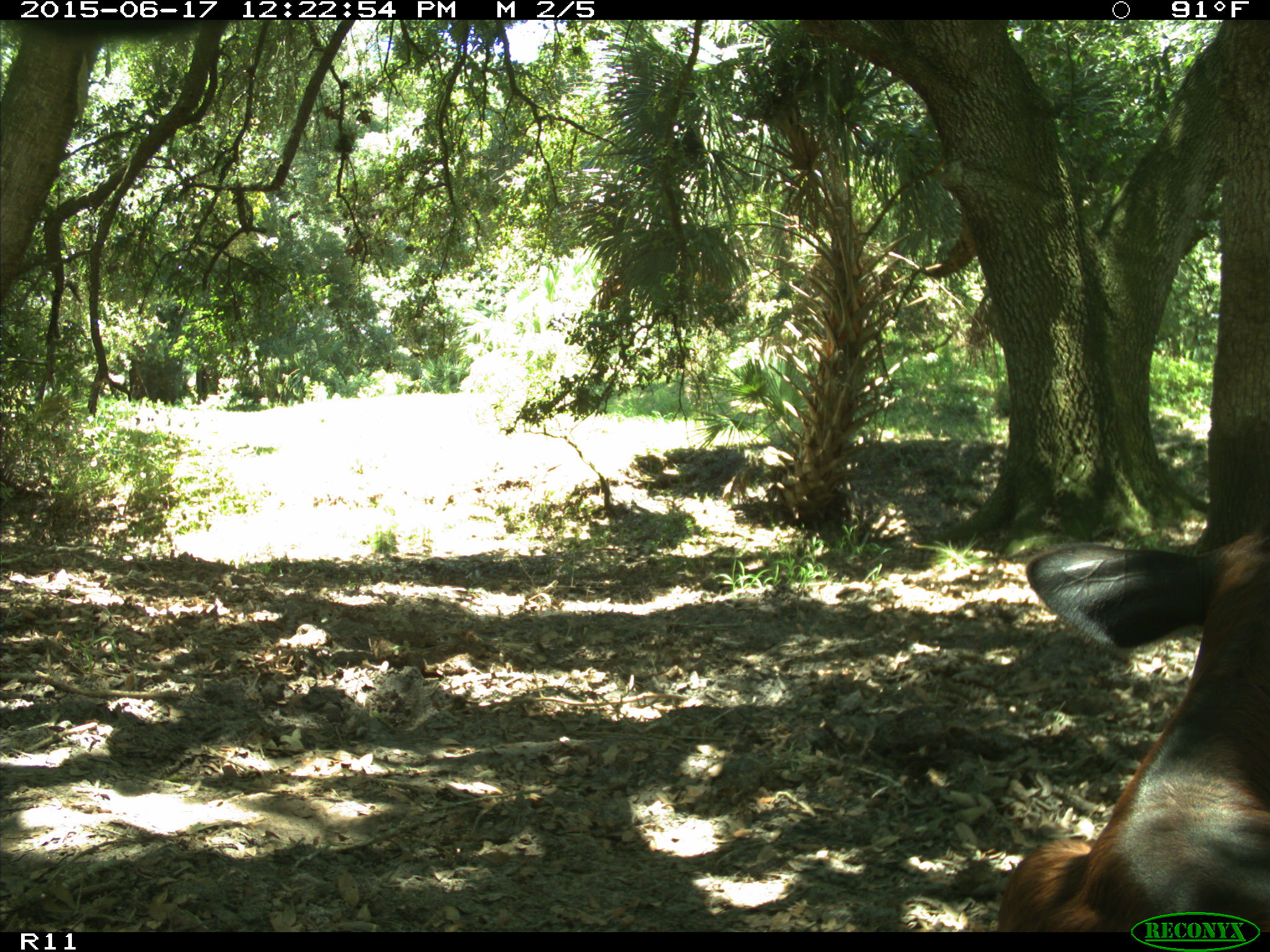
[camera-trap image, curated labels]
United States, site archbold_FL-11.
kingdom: Animalia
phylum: Chordata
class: Mammalia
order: Artiodactyla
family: Bovidae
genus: Bos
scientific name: Bos taurus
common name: domestic cow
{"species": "Bos taurus (domestic cow)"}